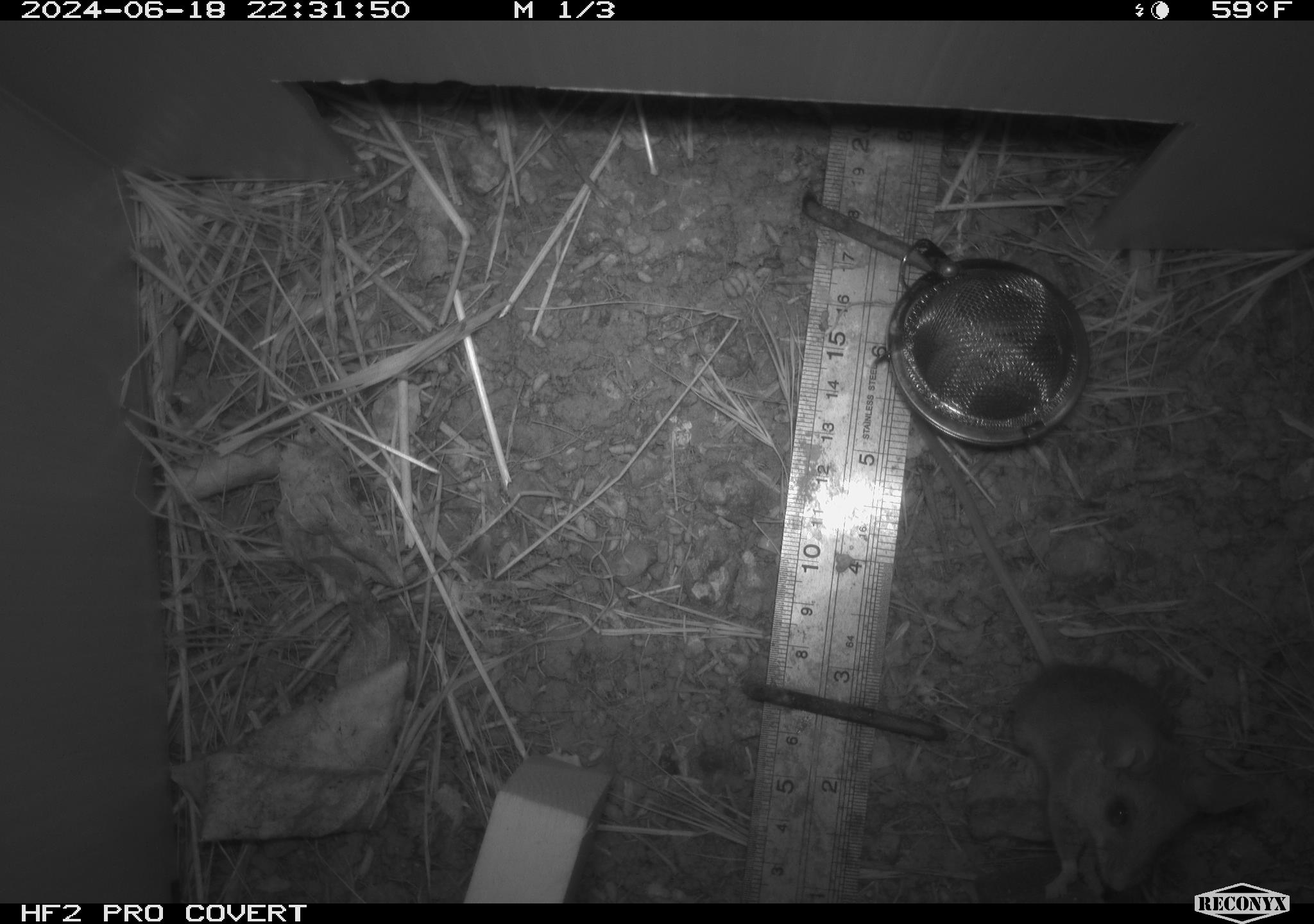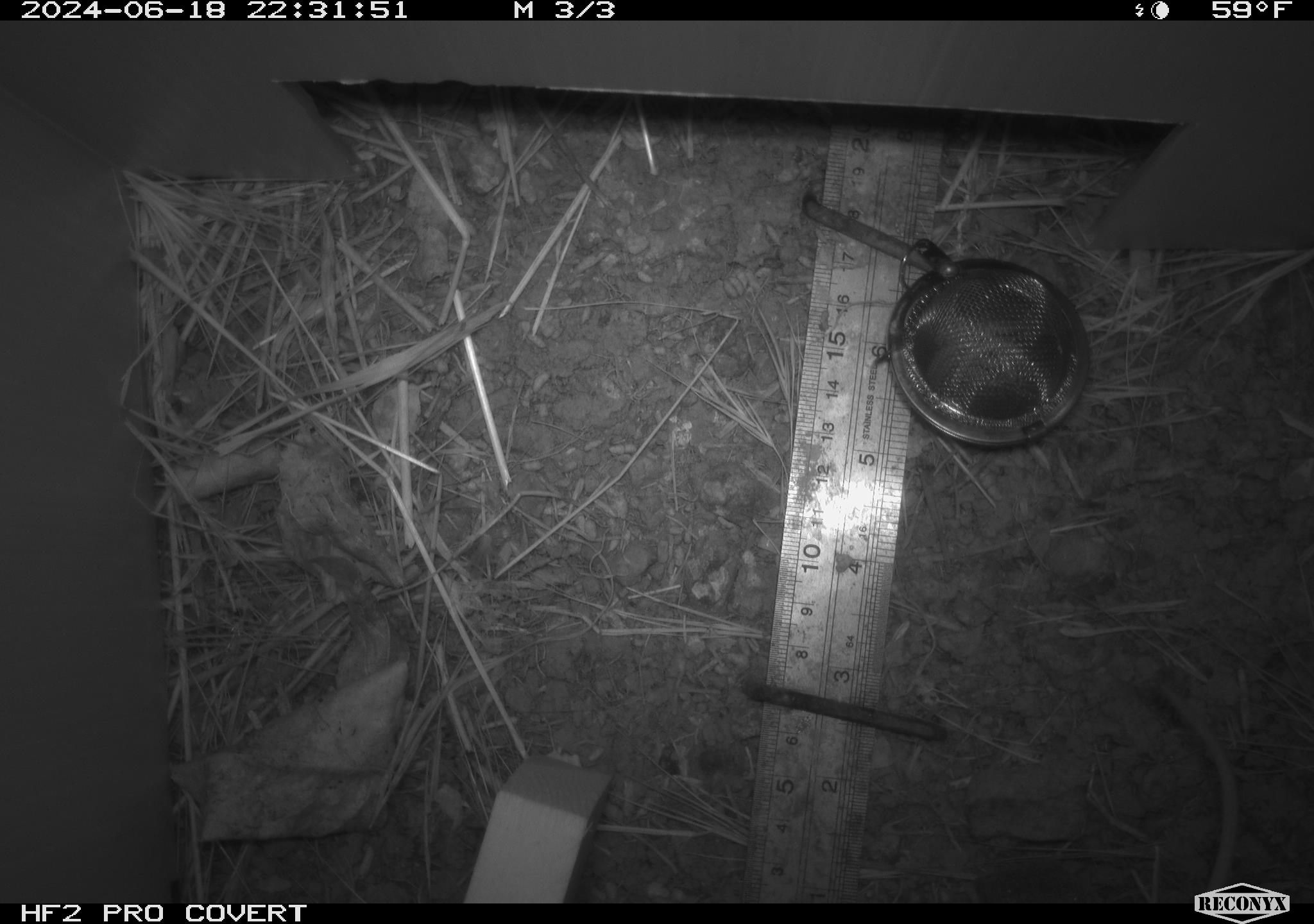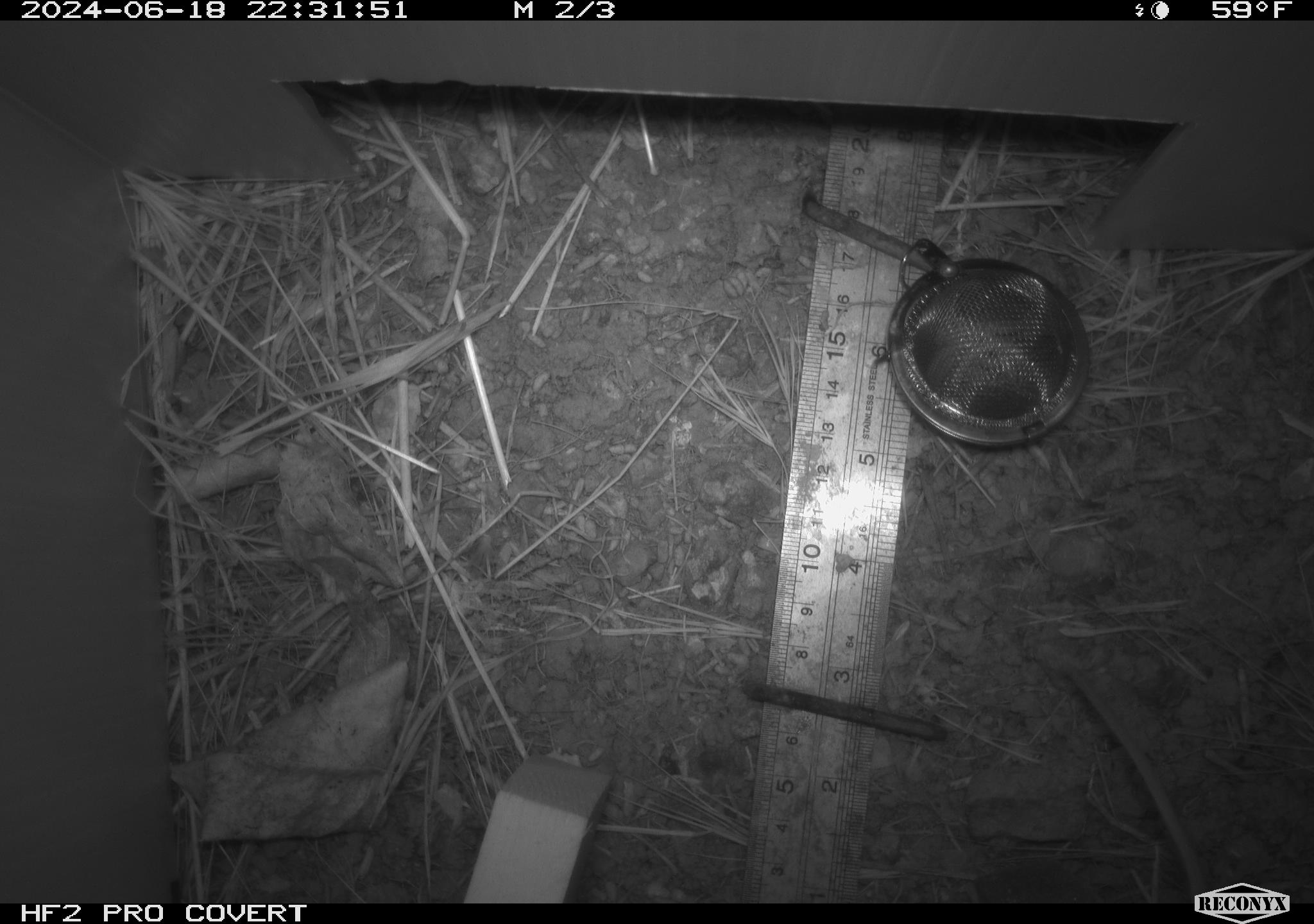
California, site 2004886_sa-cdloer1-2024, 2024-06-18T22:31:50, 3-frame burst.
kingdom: Animalia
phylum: Chordata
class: Mammalia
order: Rodentia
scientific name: Rodentia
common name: mouse species